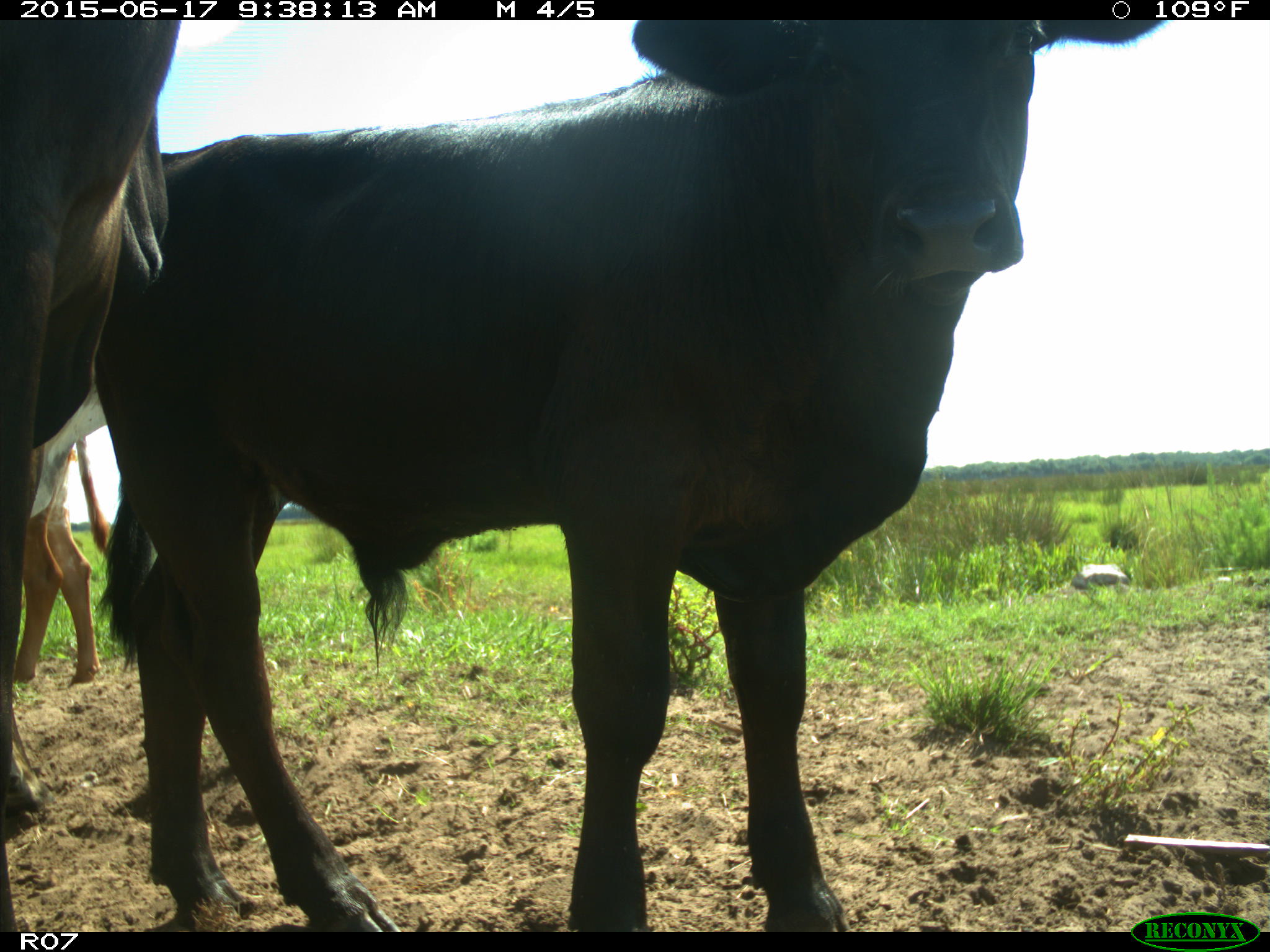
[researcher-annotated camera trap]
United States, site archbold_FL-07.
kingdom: Animalia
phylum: Chordata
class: Mammalia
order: Artiodactyla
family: Bovidae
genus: Bos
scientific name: Bos taurus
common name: domestic cow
Bos taurus (domestic cow).